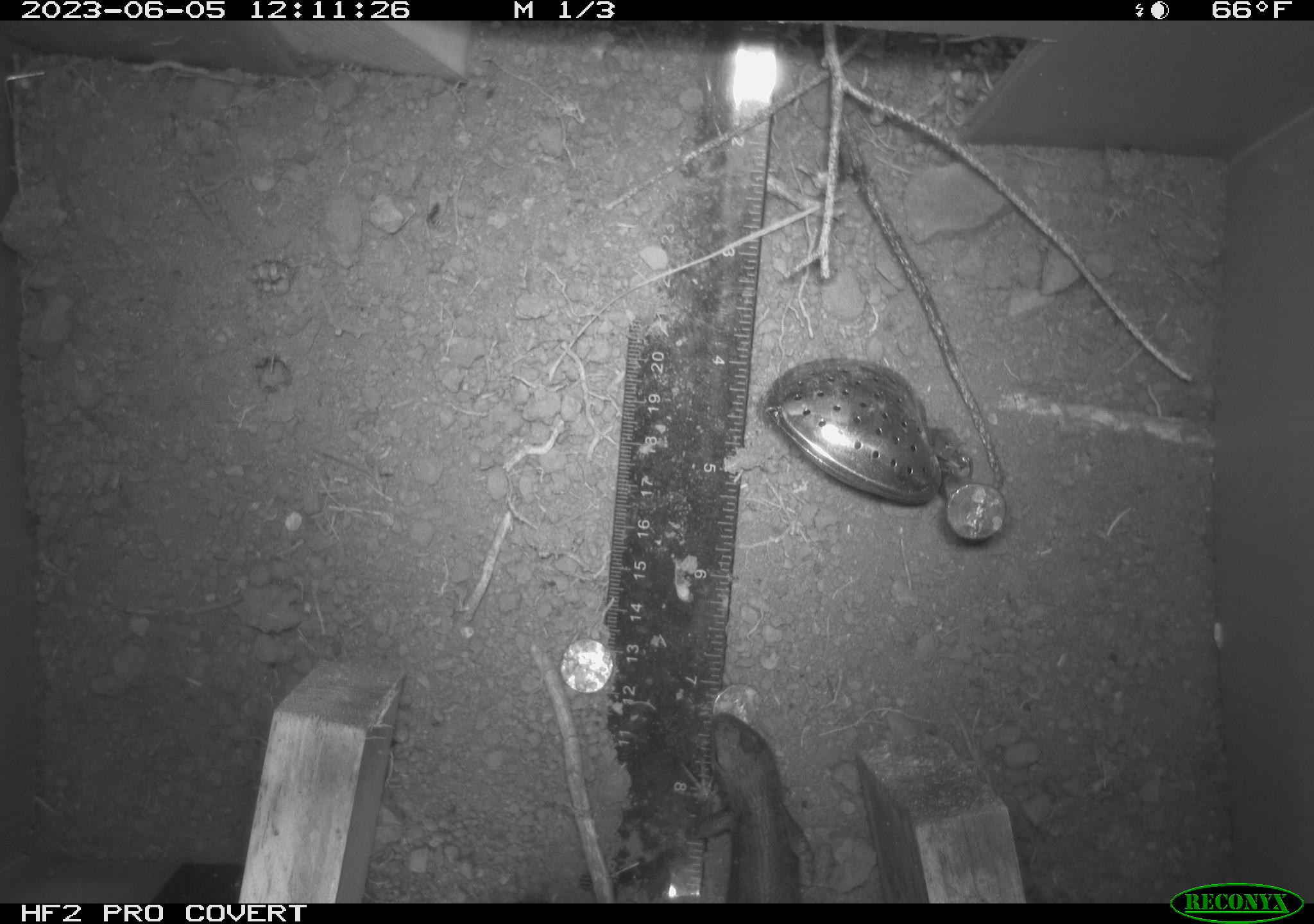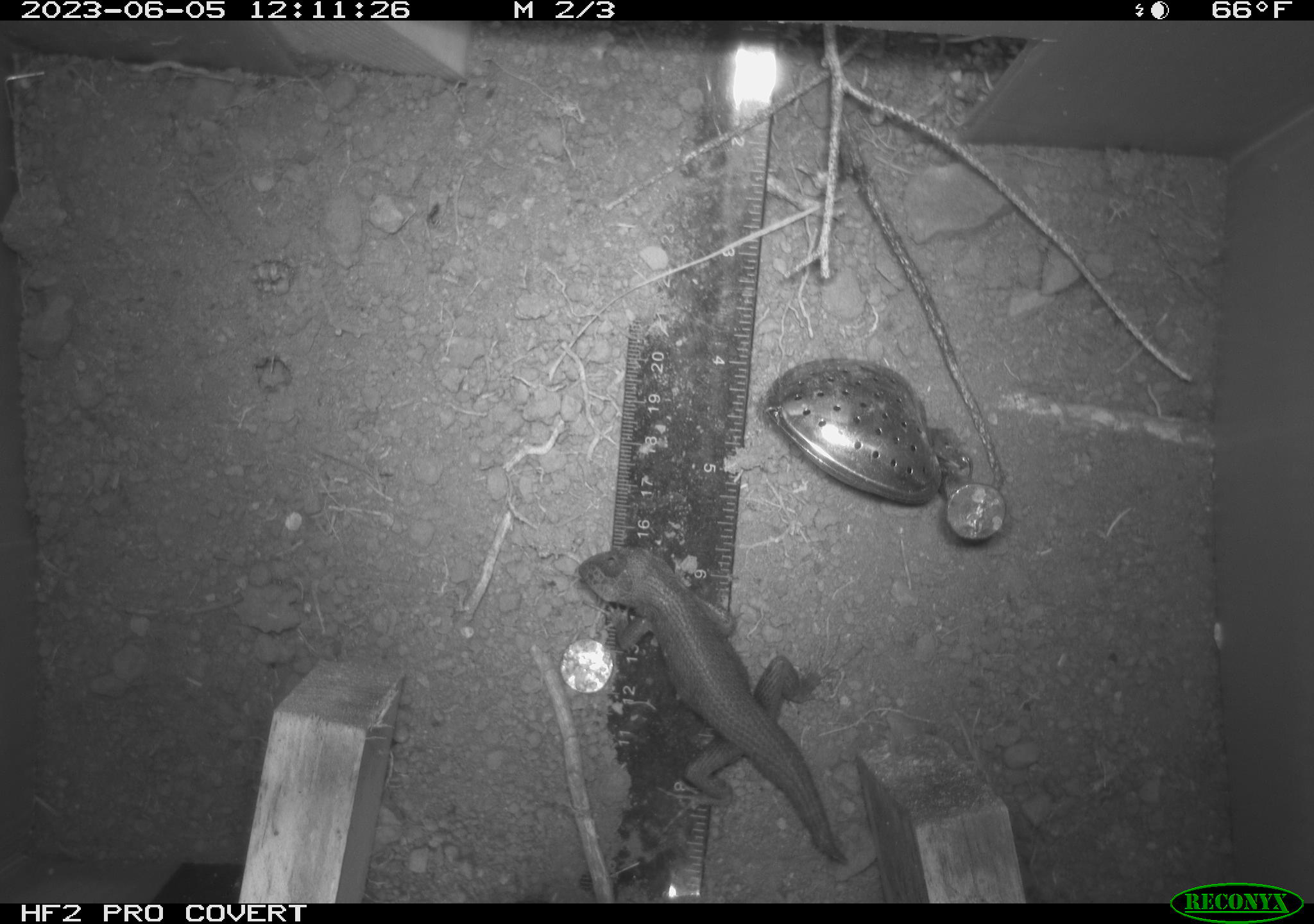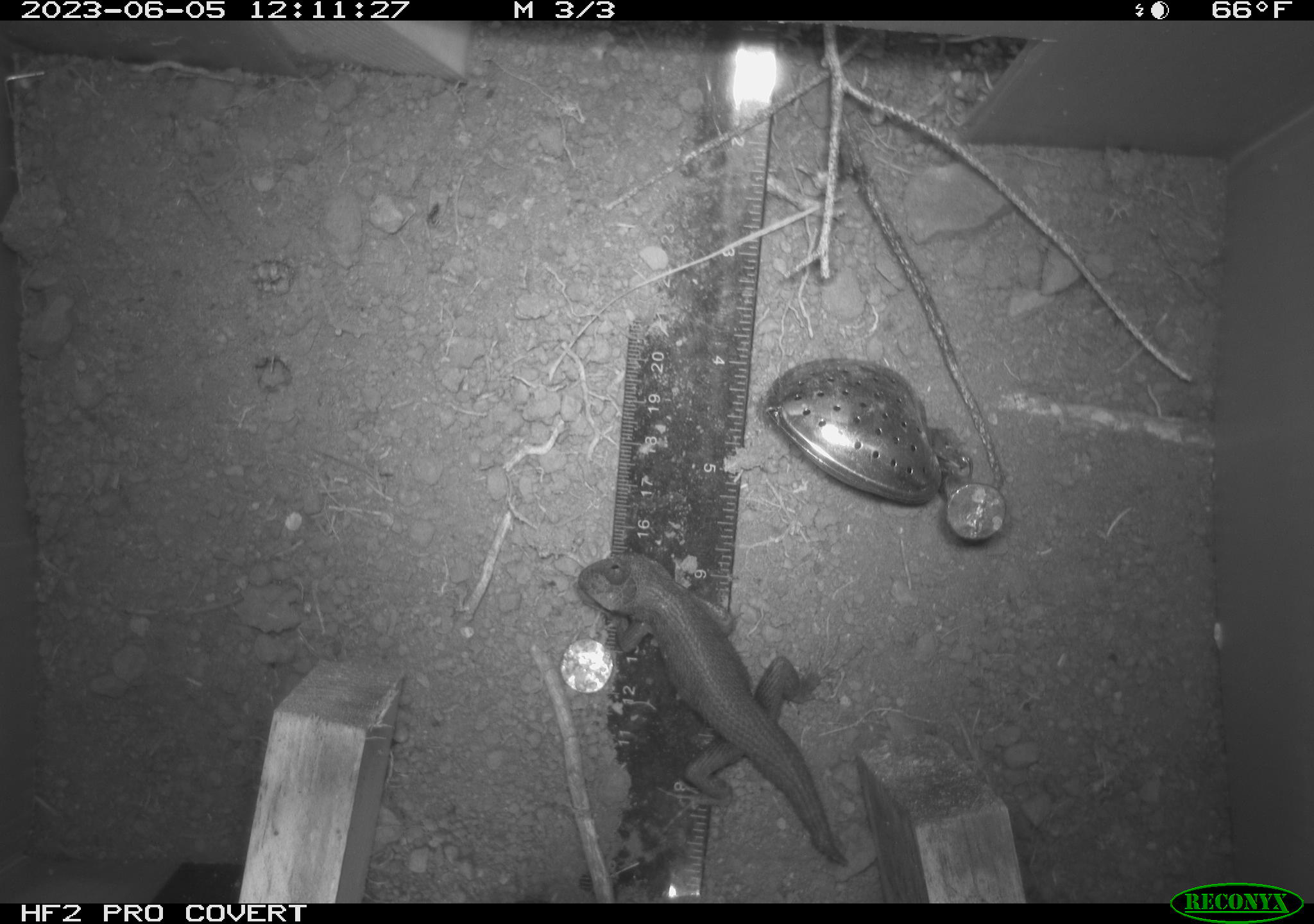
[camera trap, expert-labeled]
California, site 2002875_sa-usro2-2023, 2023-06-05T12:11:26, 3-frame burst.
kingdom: Animalia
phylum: Chordata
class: Reptilia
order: Squamata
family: Phrynosomatidae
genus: Sceloporus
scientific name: Sceloporus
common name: spiny lizards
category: sceloporus species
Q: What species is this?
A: Sceloporus species (spiny lizards) (Sceloporus).